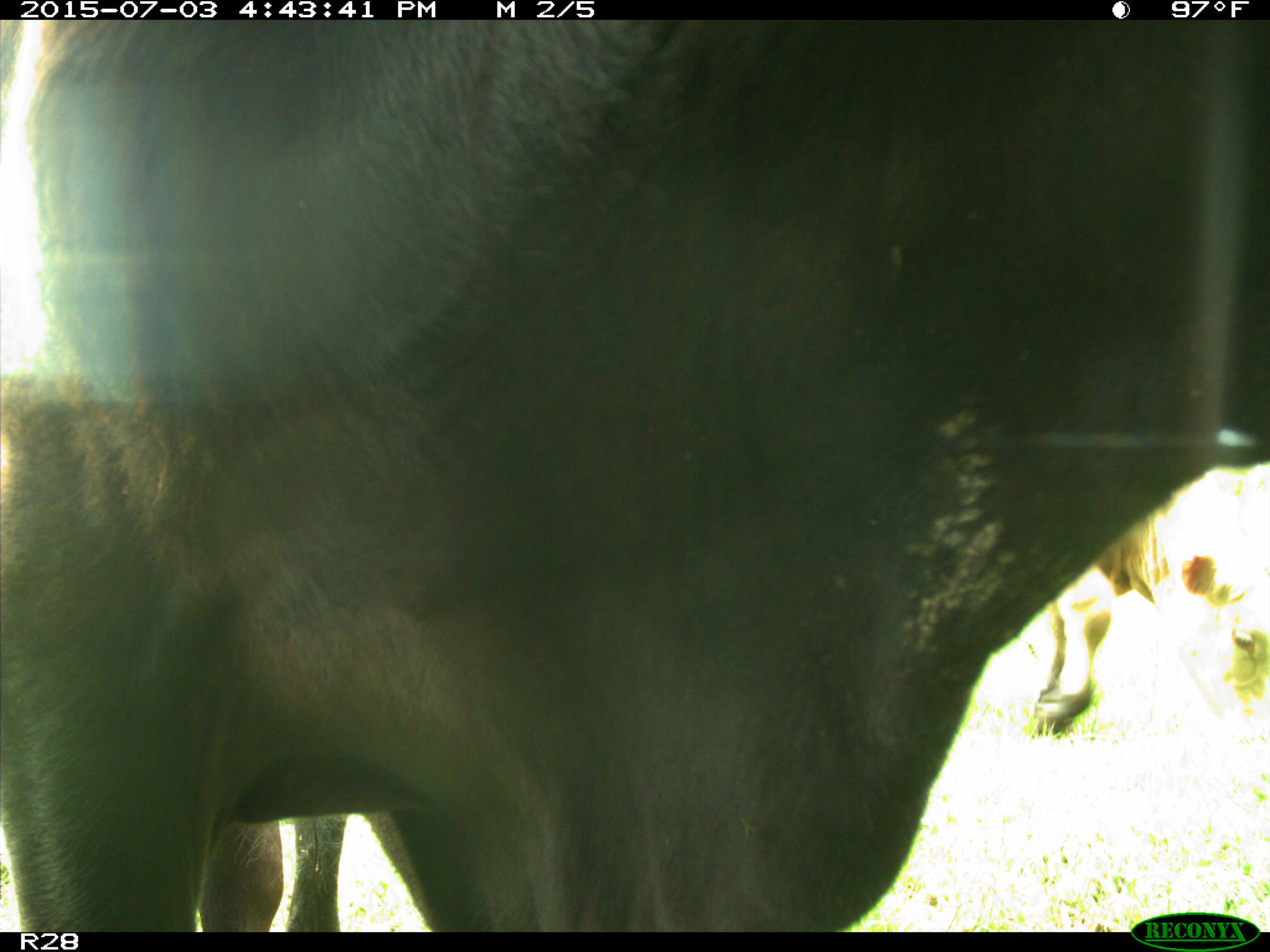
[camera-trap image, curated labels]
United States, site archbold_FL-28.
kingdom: Animalia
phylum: Chordata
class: Mammalia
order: Artiodactyla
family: Bovidae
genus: Bos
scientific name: Bos taurus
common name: domestic cow